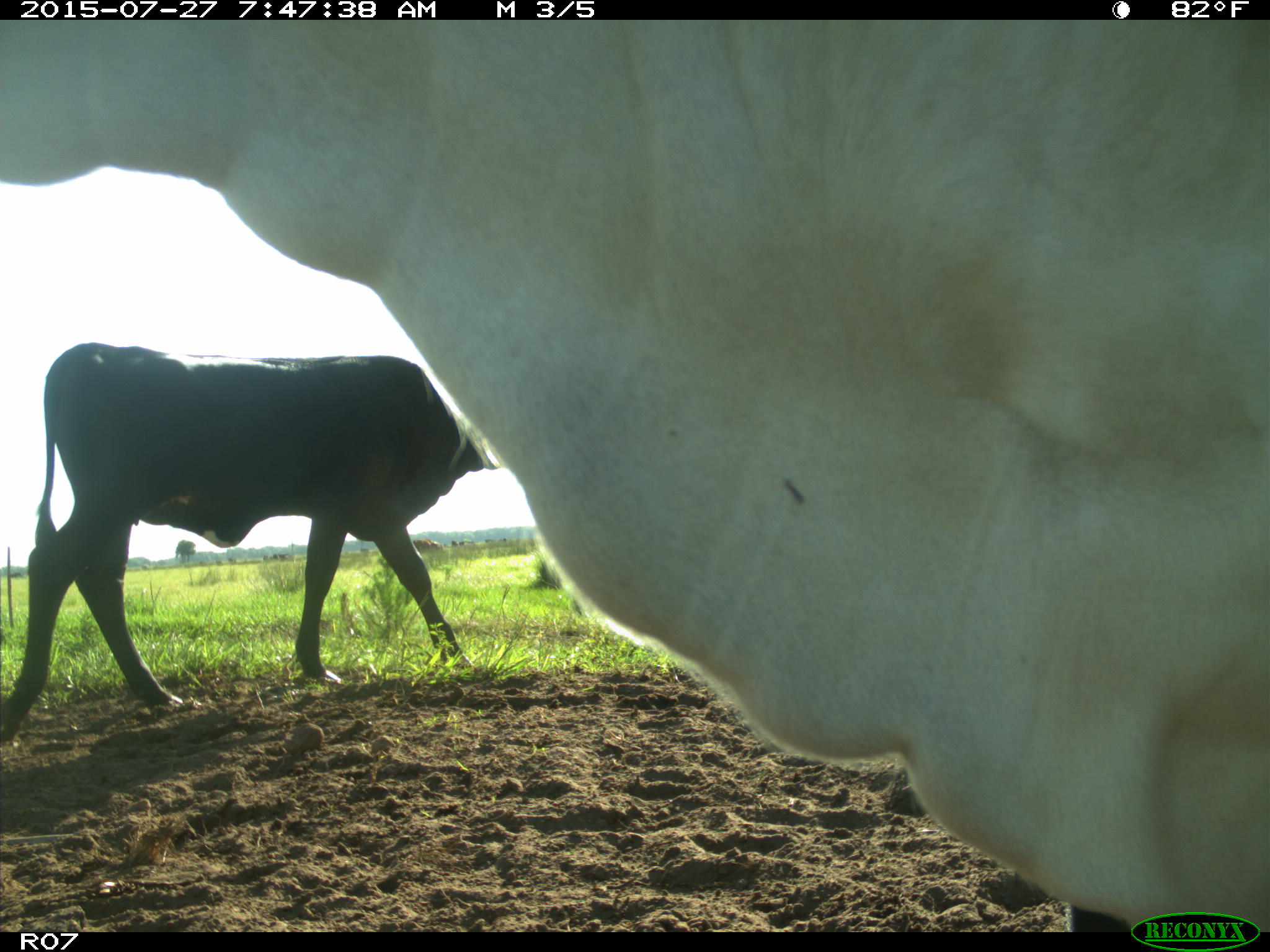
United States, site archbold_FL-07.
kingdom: Animalia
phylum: Chordata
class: Mammalia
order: Artiodactyla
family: Bovidae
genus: Bos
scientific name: Bos taurus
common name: domestic cow